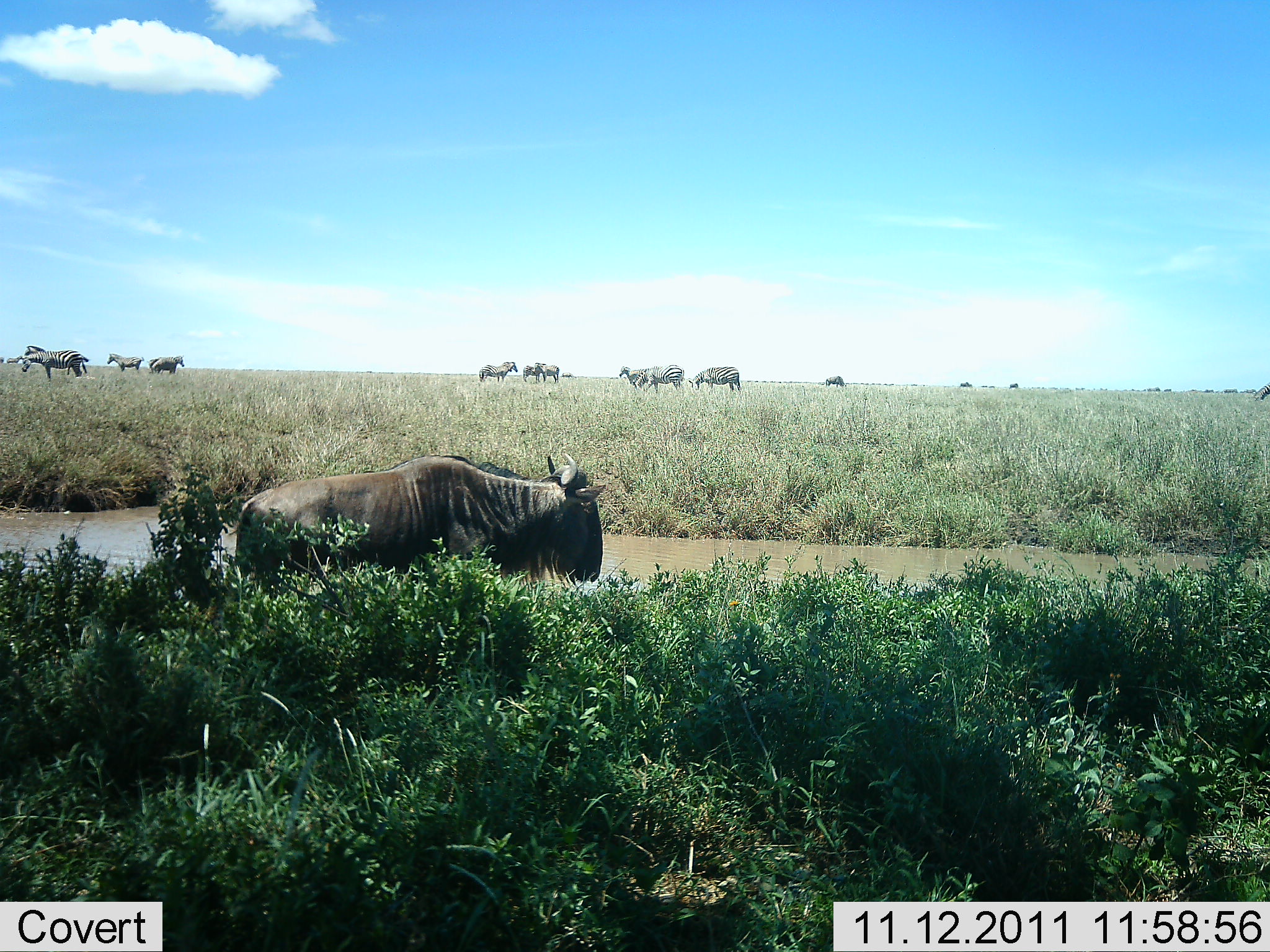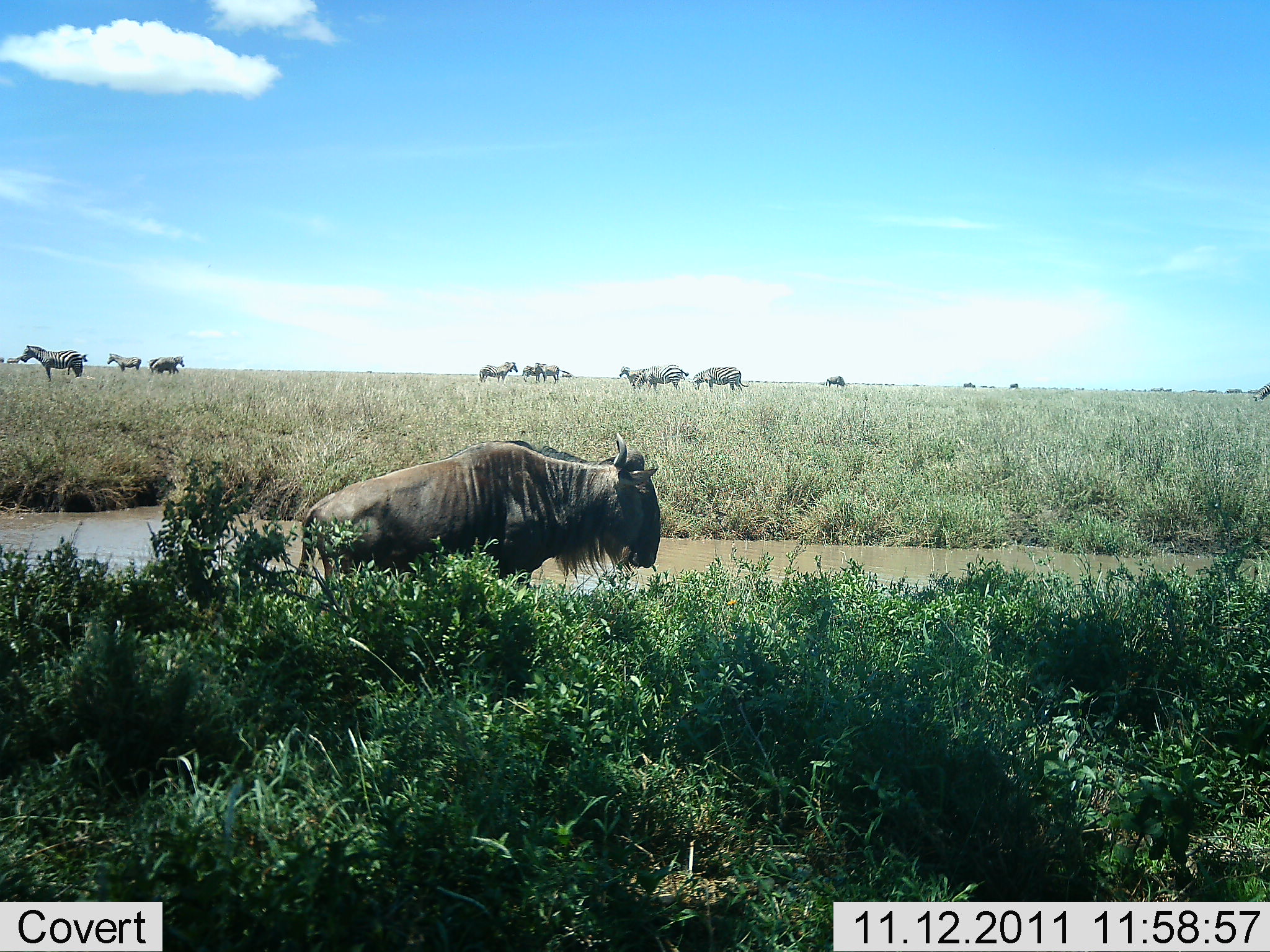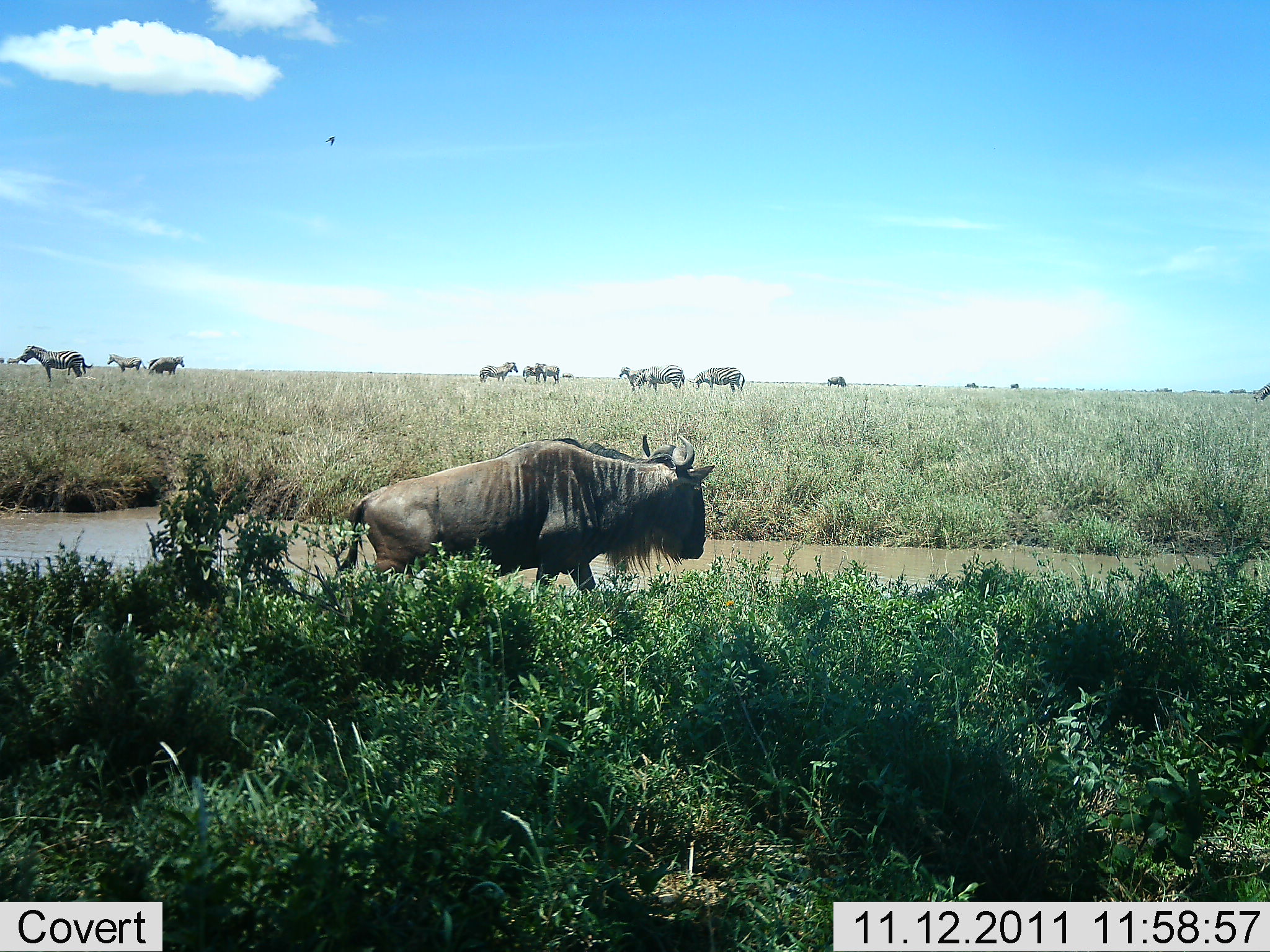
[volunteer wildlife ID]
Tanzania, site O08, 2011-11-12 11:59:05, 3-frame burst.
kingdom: Animalia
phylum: Chordata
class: Mammalia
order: Artiodactyla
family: Bovidae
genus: Connochaetes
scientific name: Connochaetes taurinus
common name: blue wildebeest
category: wildebeest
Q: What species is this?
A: Wildebeest (blue wildebeest) (Connochaetes taurinus).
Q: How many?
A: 9.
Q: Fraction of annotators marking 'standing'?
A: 33%.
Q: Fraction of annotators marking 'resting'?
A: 6%.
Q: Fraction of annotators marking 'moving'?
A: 67%.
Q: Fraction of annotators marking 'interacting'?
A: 6%.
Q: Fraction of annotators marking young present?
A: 0%.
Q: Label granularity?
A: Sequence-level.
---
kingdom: Animalia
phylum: Chordata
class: Mammalia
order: Perissodactyla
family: Equidae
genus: Equus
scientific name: Equus quagga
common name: plains zebra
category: zebra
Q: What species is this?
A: Zebra (plains zebra) (Equus quagga).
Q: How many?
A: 9.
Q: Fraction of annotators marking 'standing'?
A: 80%.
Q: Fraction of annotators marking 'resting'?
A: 10%.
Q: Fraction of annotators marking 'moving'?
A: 0%.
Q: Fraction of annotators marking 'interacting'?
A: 0%.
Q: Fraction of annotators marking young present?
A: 0%.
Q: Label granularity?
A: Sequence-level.